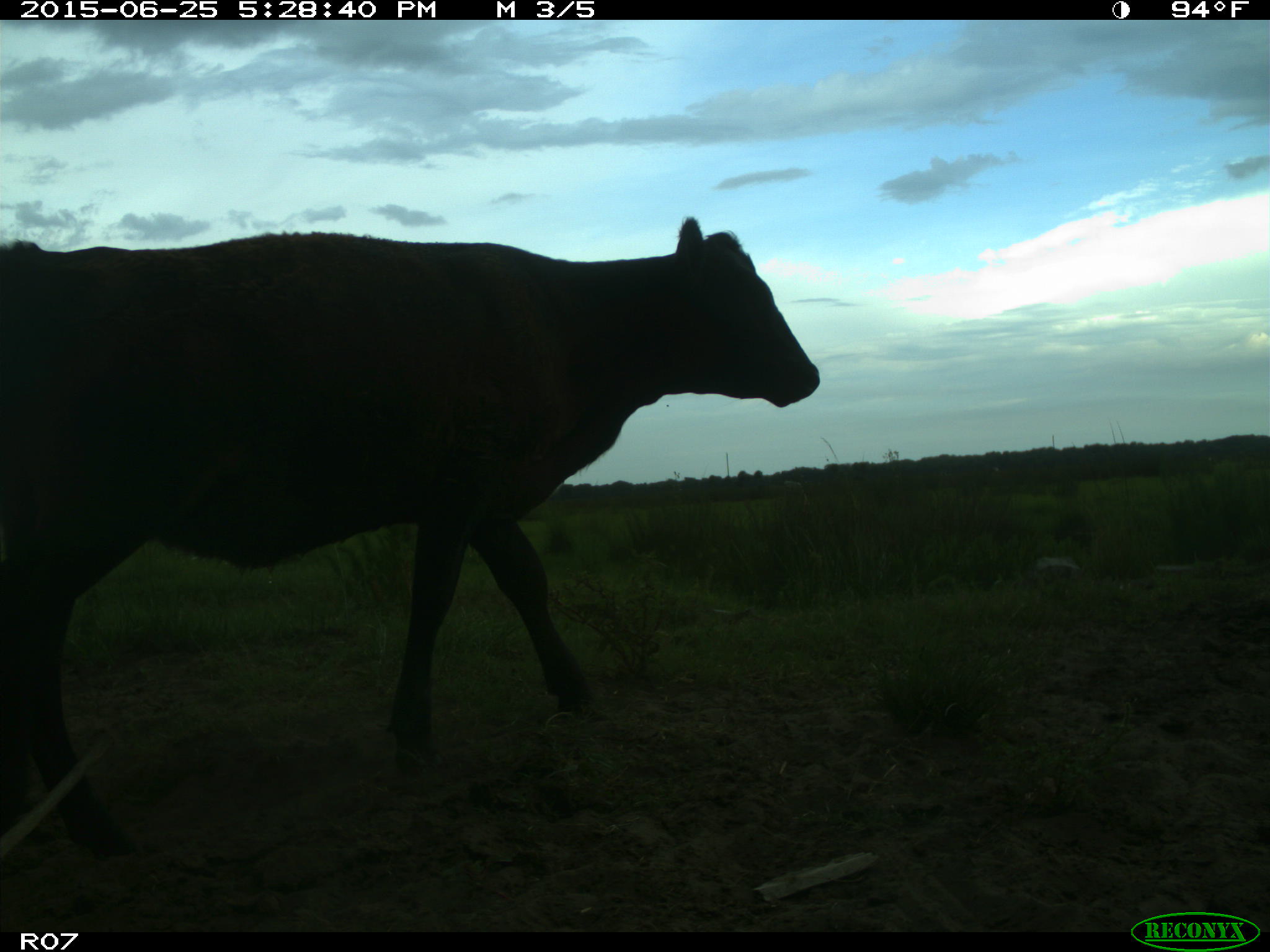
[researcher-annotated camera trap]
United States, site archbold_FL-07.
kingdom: Animalia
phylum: Chordata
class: Mammalia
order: Artiodactyla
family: Bovidae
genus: Bos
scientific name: Bos taurus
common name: domestic cow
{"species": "Bos taurus (domestic cow)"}